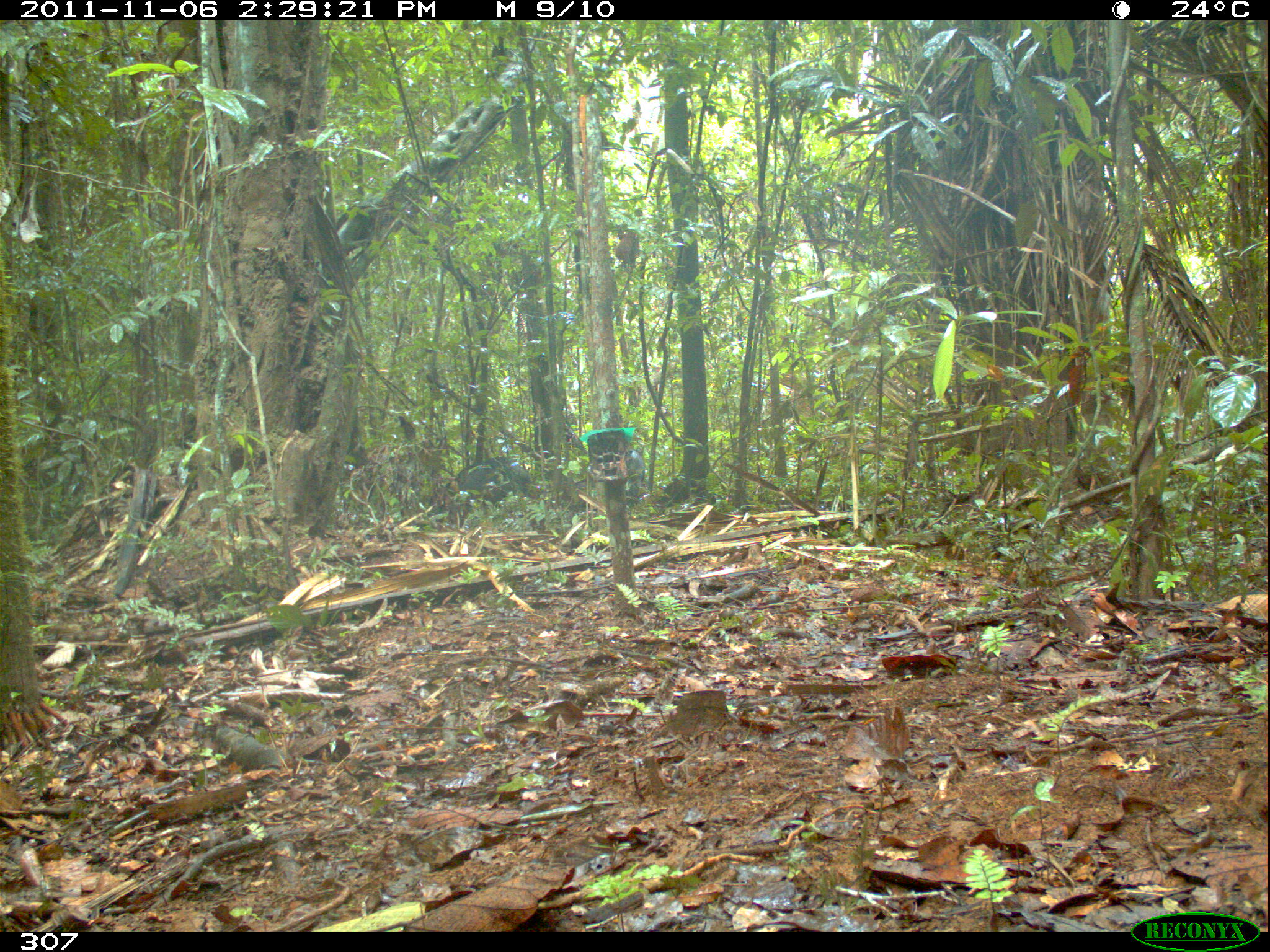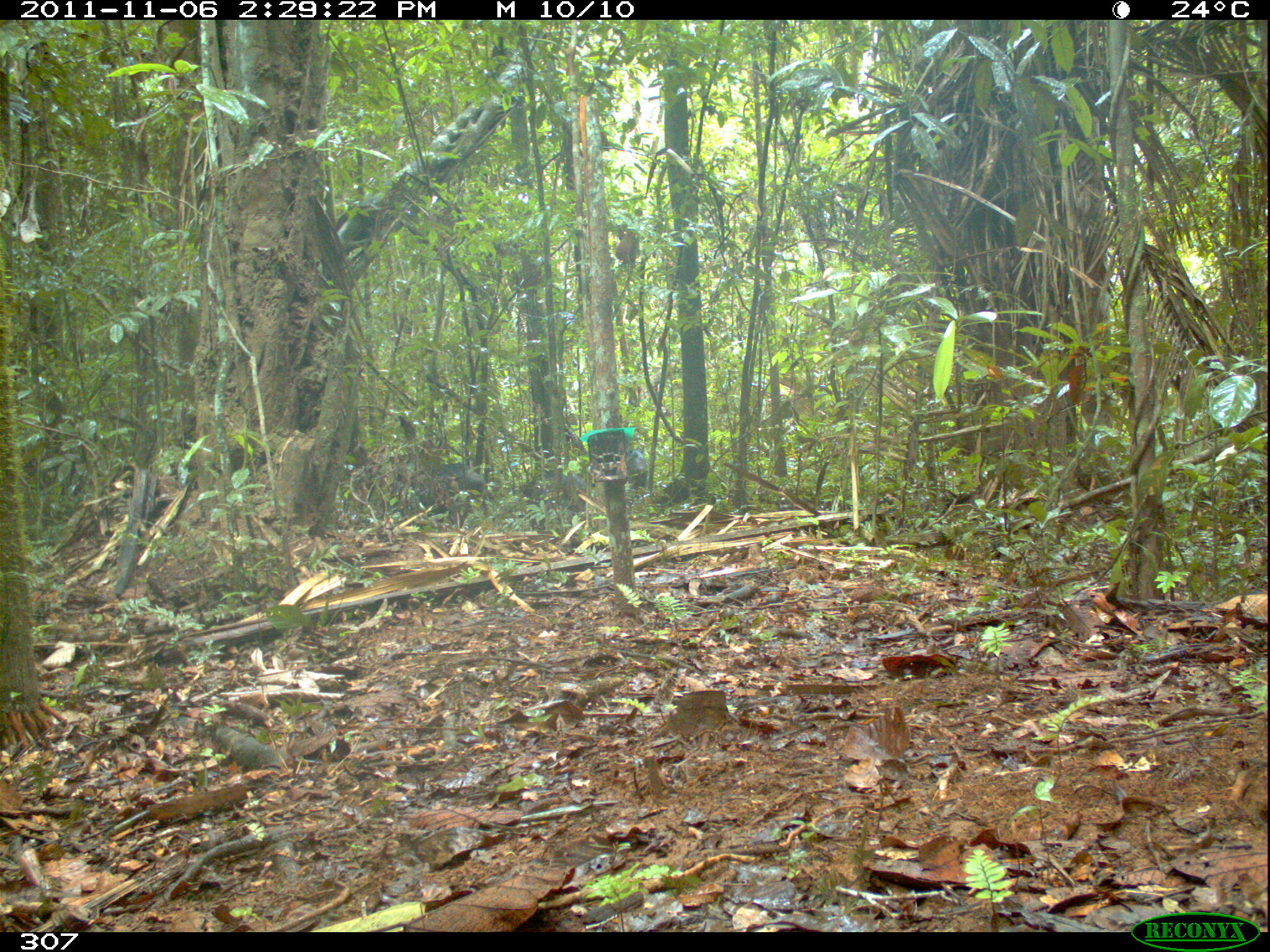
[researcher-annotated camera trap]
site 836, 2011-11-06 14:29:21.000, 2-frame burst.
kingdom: Animalia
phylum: Chordata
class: Mammalia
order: Artiodactyla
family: Tayassuidae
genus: Tayassu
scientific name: Tayassu pecari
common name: white-lipped peccary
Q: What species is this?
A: Tayassu pecari (white-lipped peccary).